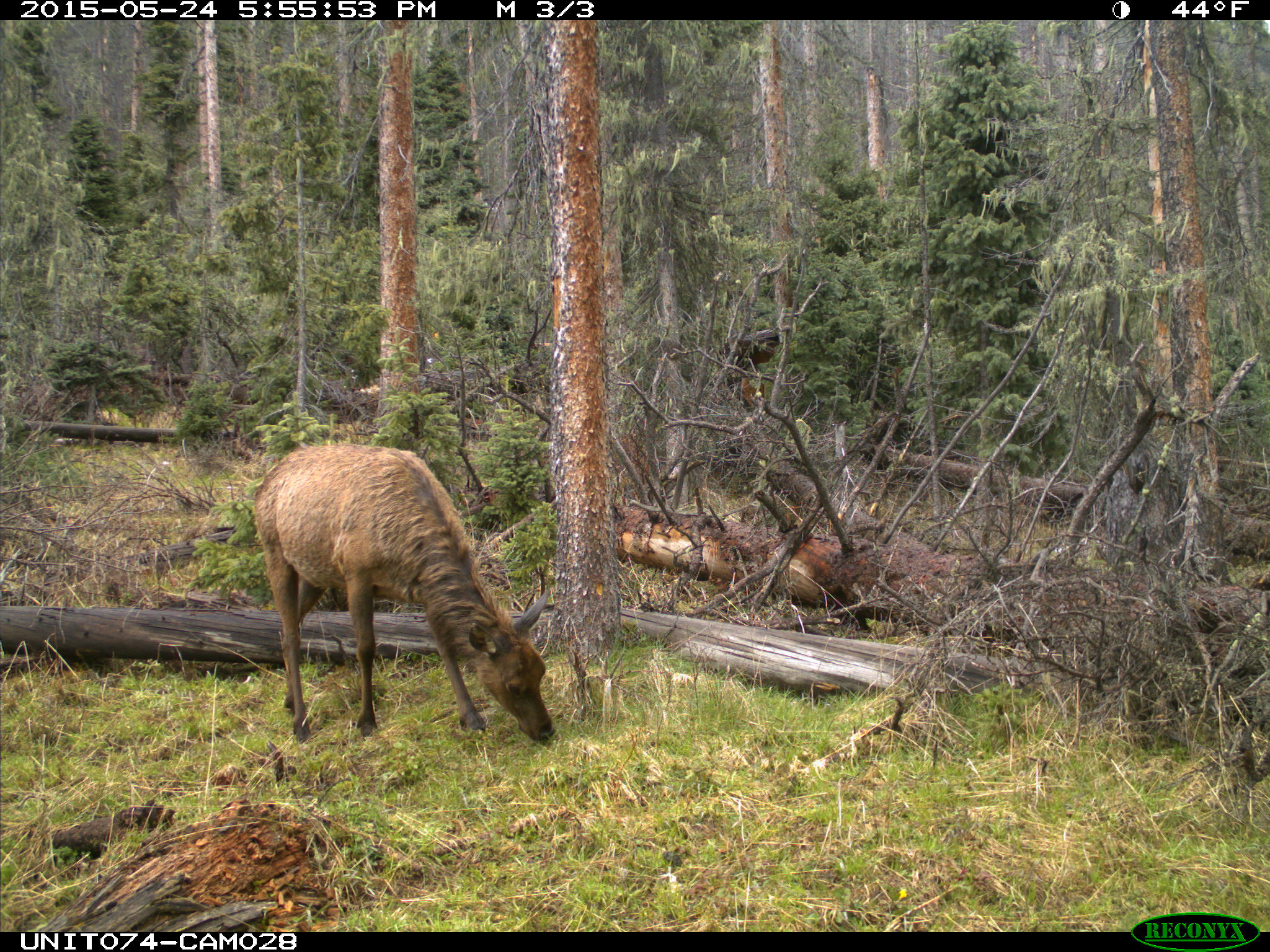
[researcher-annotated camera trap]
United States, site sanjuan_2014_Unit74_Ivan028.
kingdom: Animalia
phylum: Chordata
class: Mammalia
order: Artiodactyla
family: Cervidae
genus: Cervus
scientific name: Cervus elaphus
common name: red deer